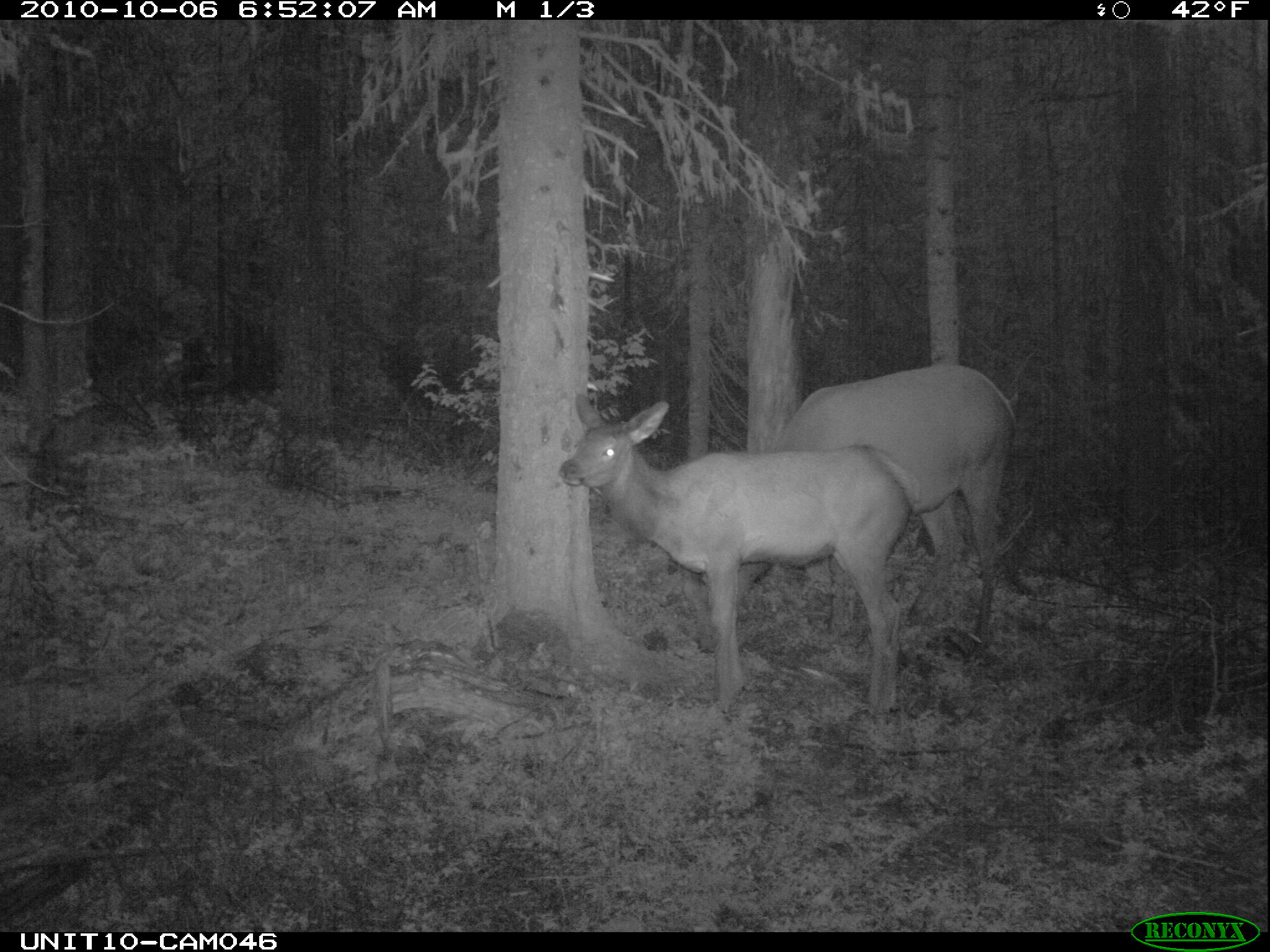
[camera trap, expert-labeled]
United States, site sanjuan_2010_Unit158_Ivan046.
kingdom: Animalia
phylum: Chordata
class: Mammalia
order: Artiodactyla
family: Cervidae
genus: Cervus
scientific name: Cervus elaphus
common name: red deer